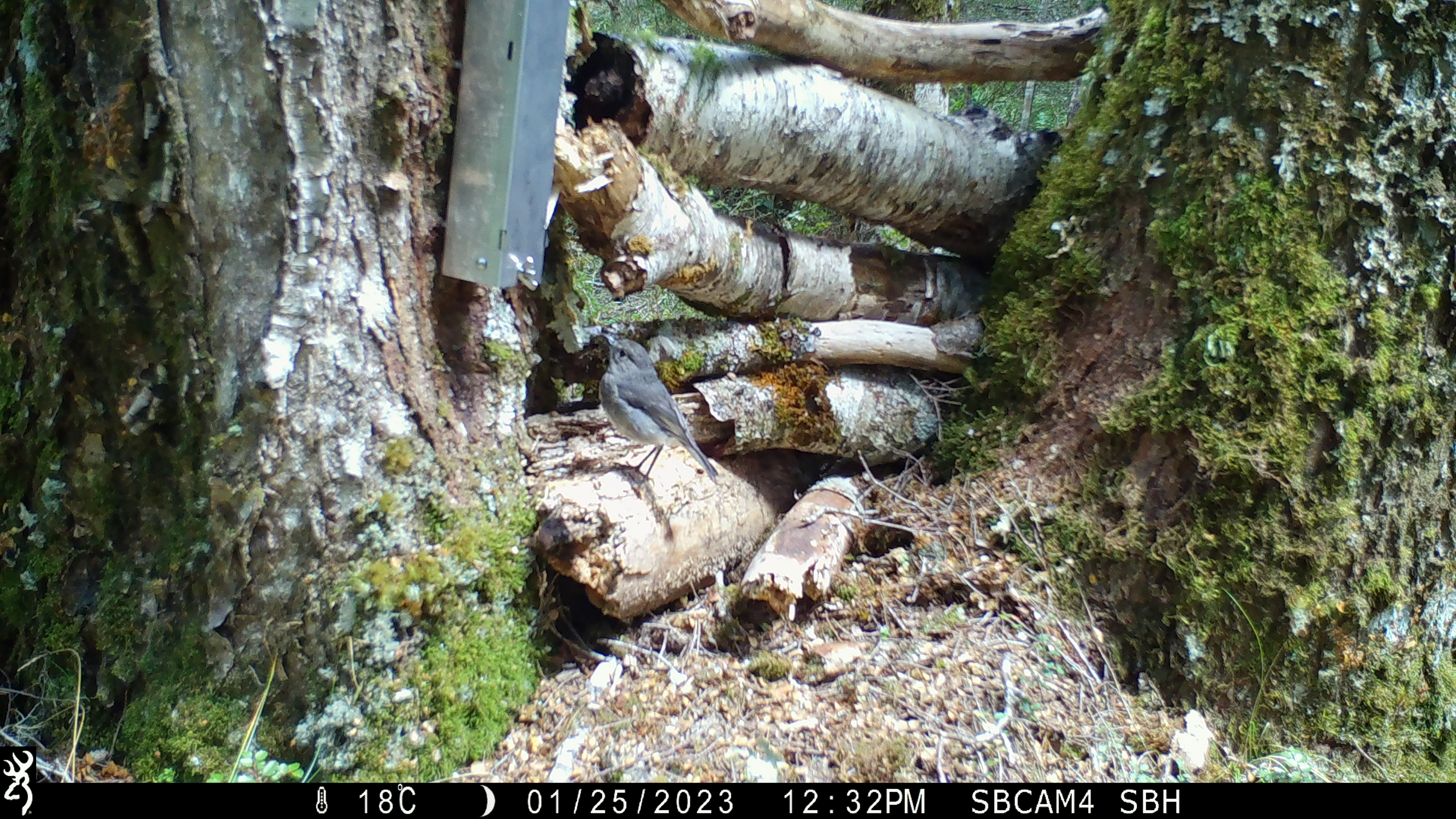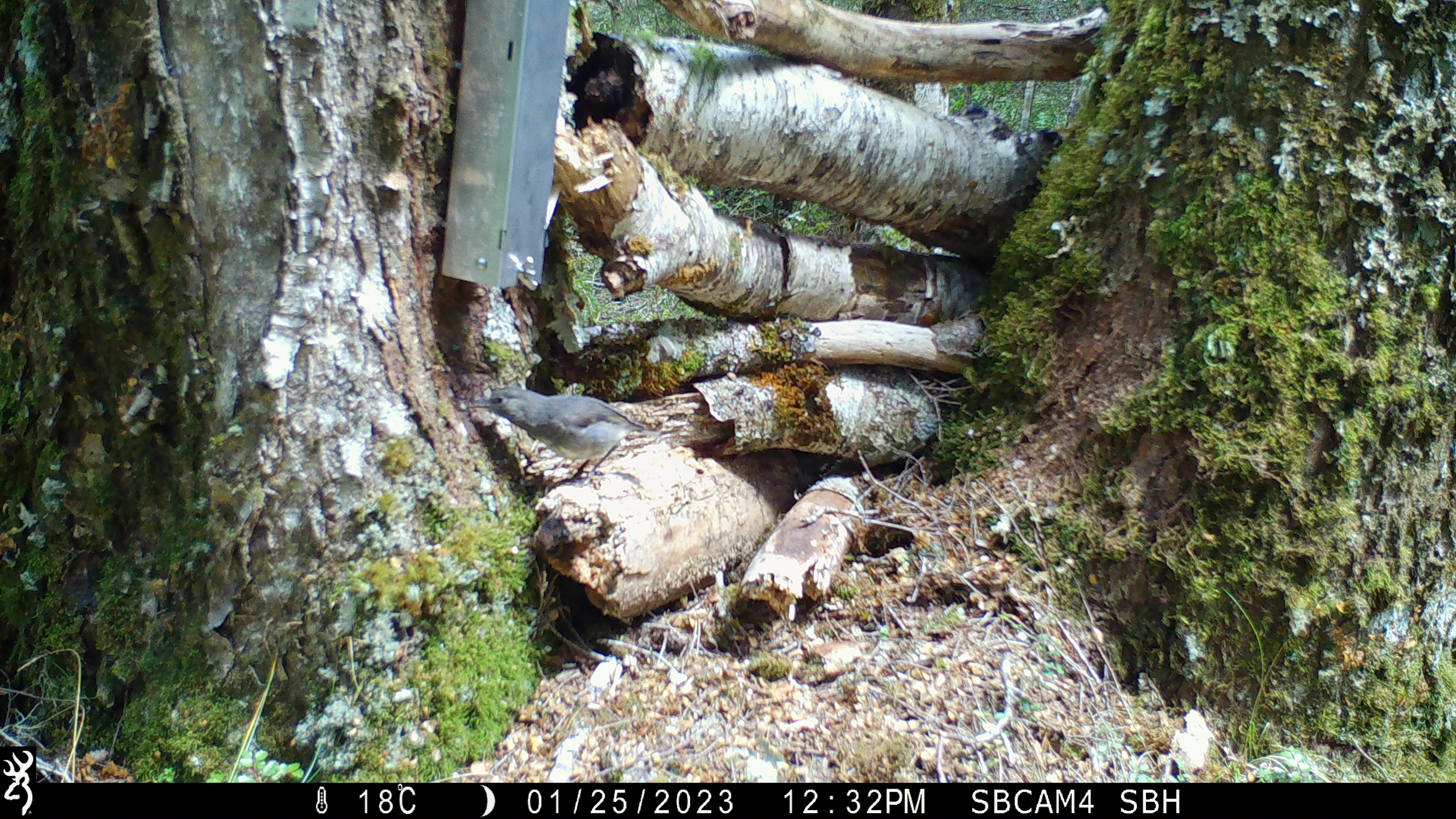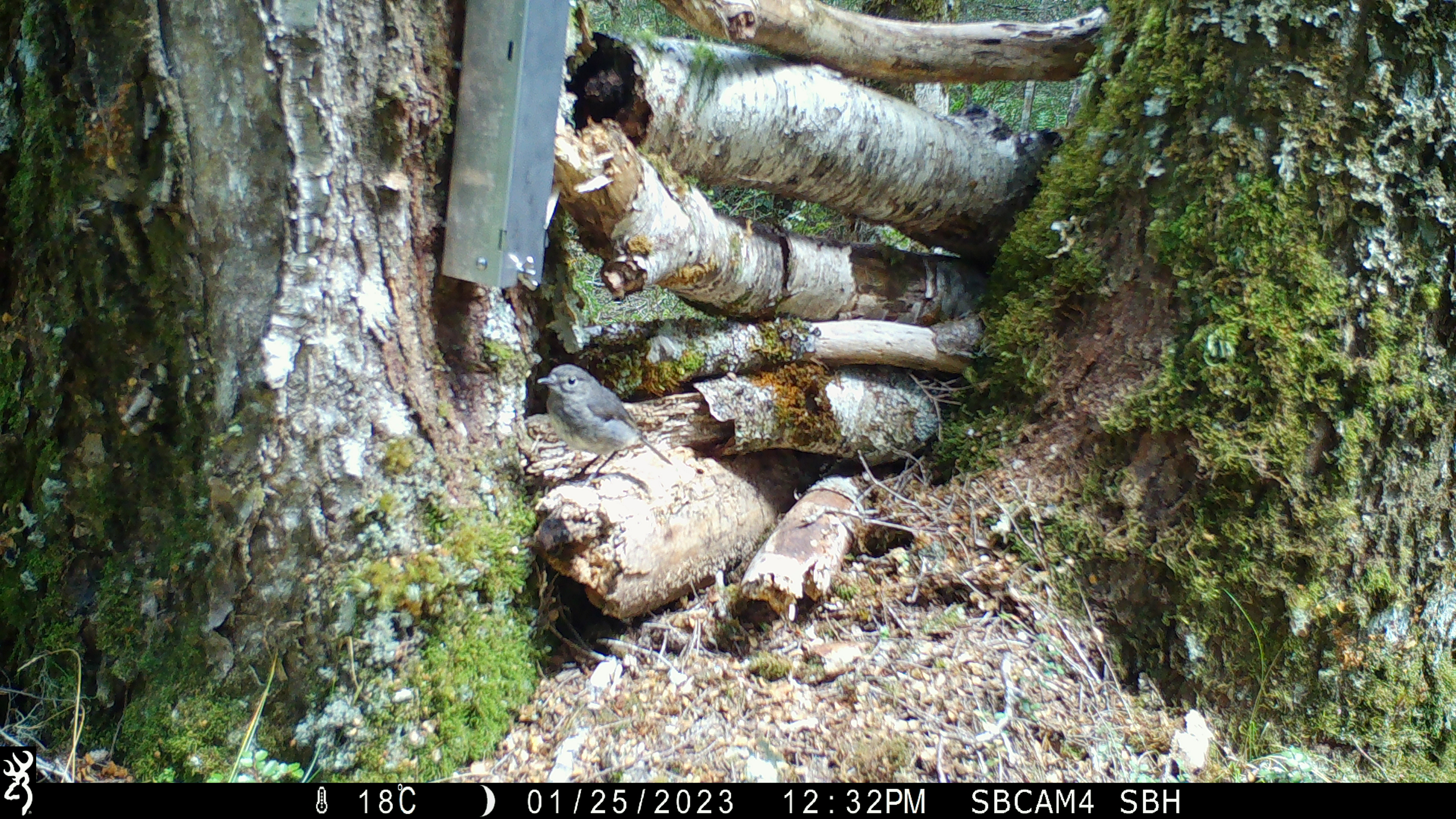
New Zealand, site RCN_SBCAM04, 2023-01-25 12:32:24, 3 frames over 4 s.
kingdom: Animalia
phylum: Chordata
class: Aves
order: Passeriformes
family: Petroicidae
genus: Petroica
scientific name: Petroica australis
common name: new zealand robin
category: robin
Robin (new zealand robin) (Petroica australis).